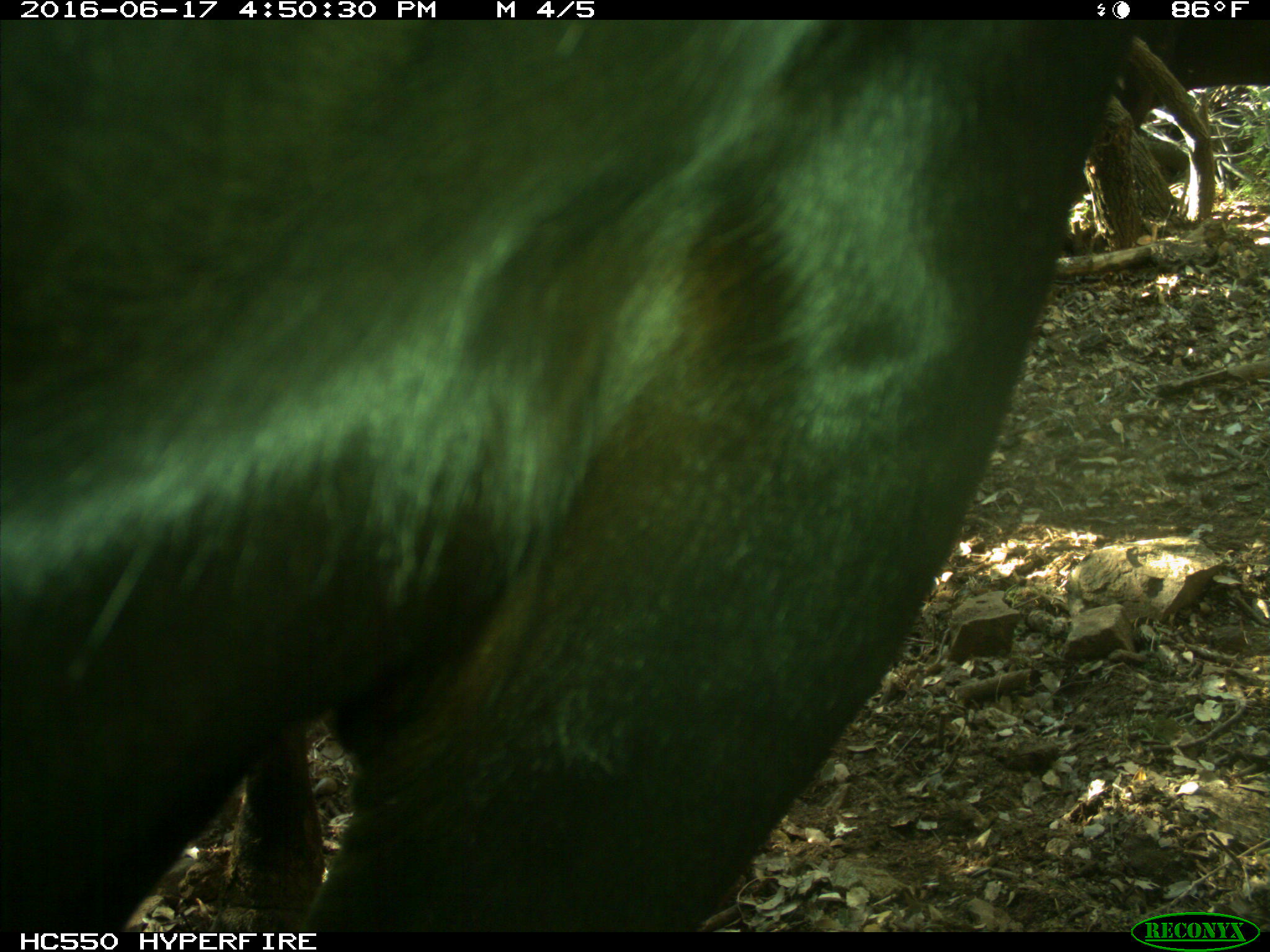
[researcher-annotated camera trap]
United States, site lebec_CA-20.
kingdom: Animalia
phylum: Chordata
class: Mammalia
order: Artiodactyla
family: Bovidae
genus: Bos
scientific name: Bos taurus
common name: domestic cow